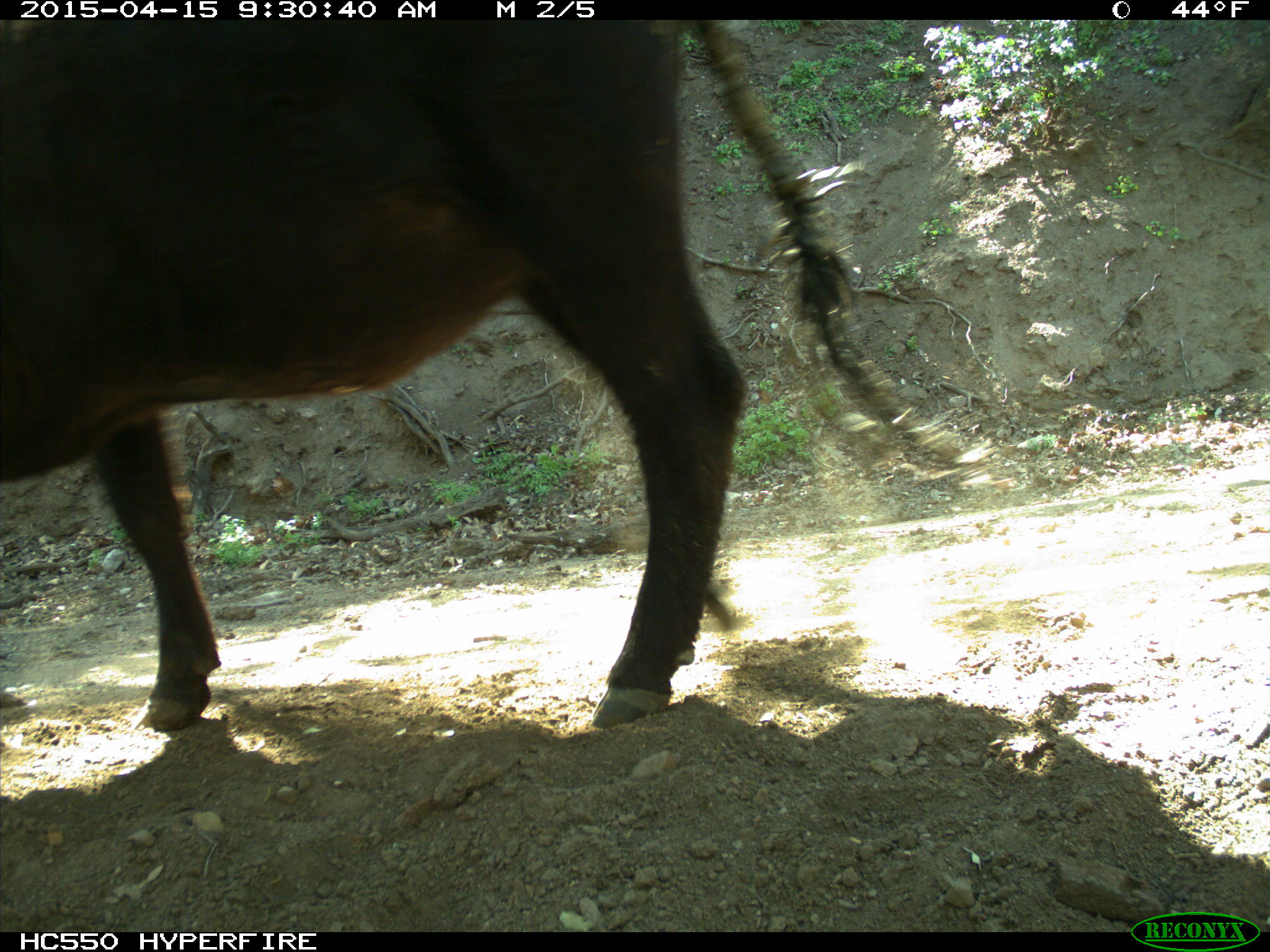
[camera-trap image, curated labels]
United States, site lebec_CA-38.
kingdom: Animalia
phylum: Chordata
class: Mammalia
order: Artiodactyla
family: Bovidae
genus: Bos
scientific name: Bos taurus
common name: domestic cow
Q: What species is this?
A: Bos taurus (domestic cow).